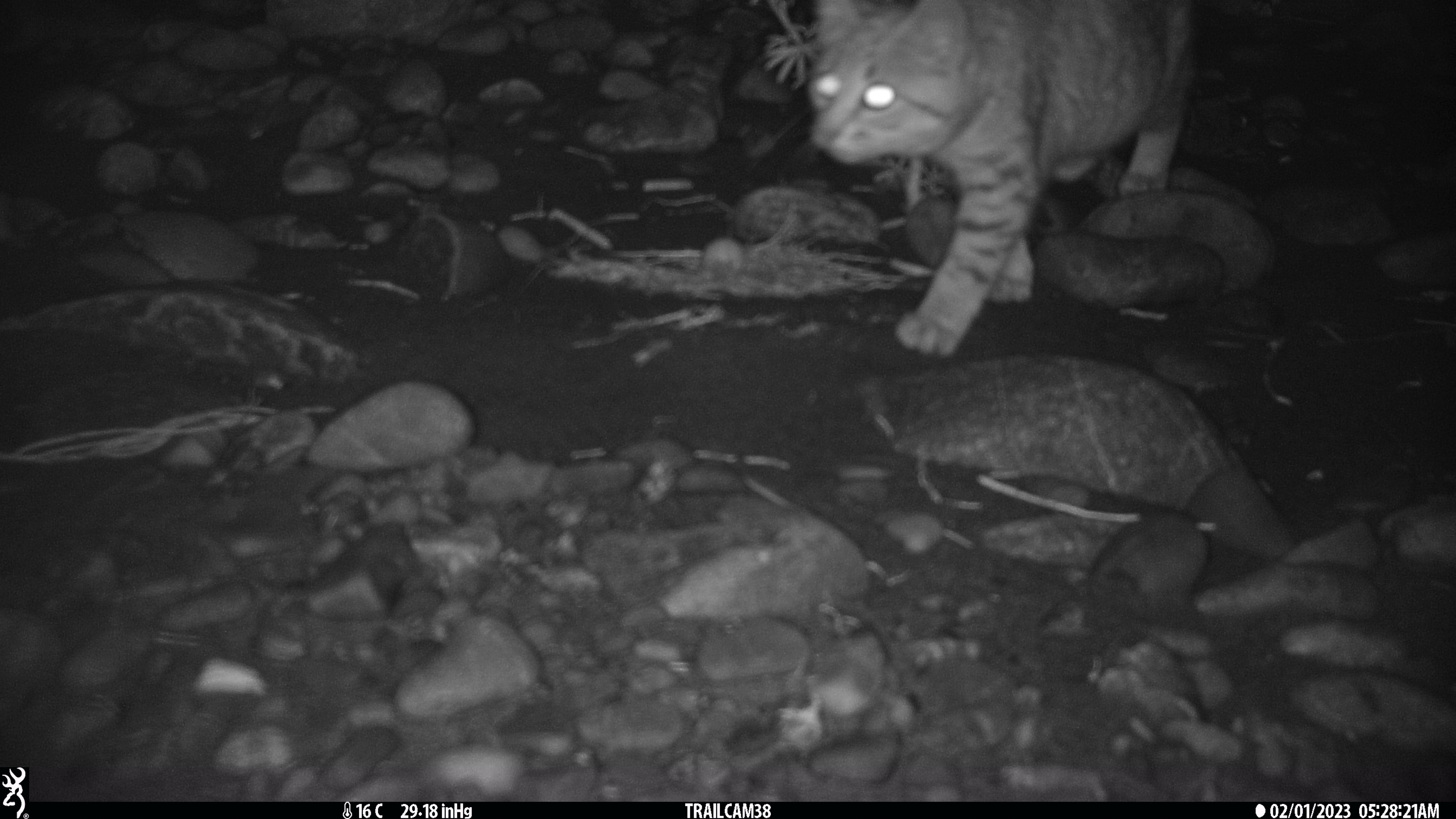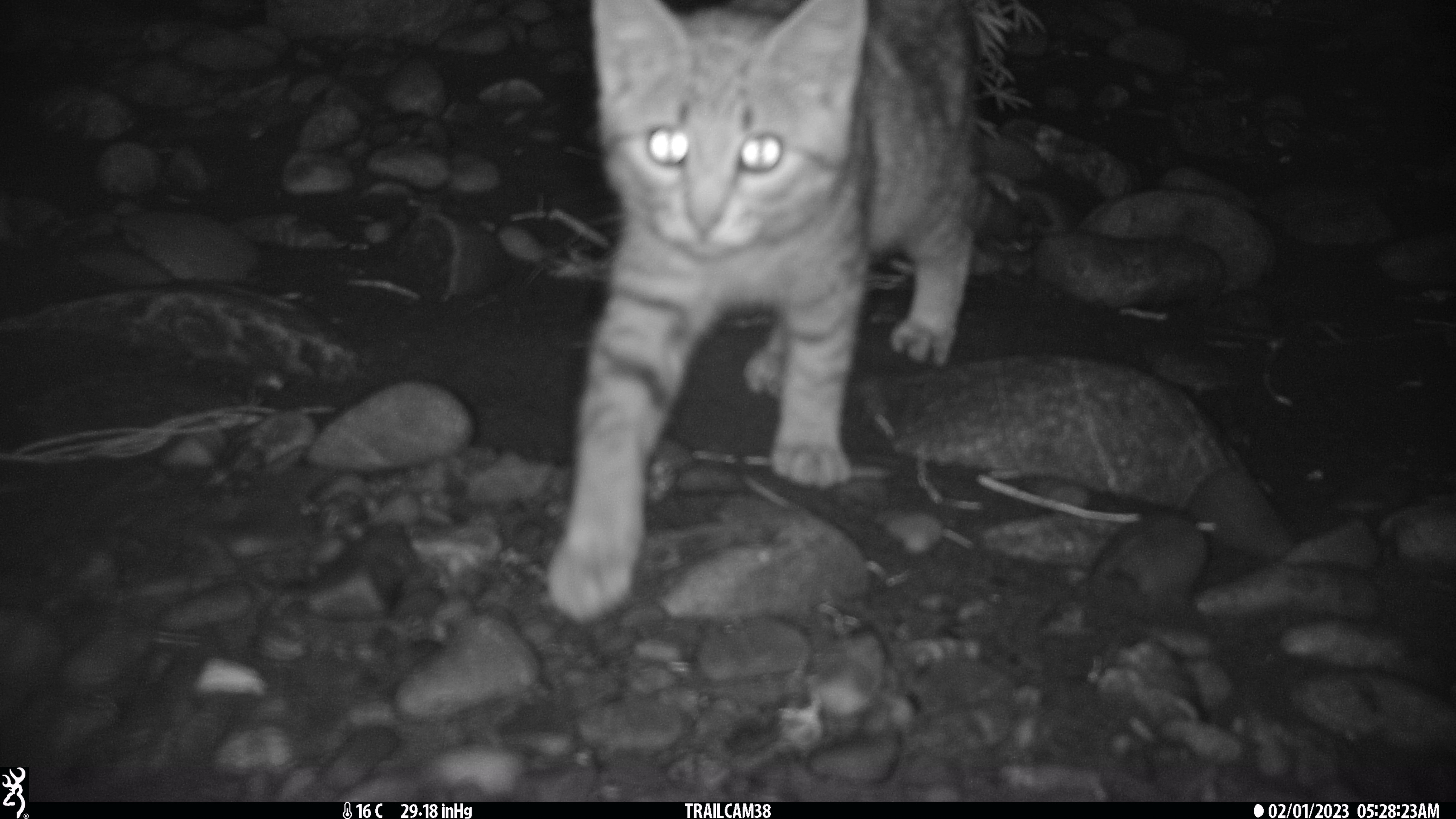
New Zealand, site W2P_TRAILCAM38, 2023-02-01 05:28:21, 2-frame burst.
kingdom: Animalia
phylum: Chordata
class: Mammalia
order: Carnivora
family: Felidae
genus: Felis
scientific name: Felis catus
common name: domestic cat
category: cat